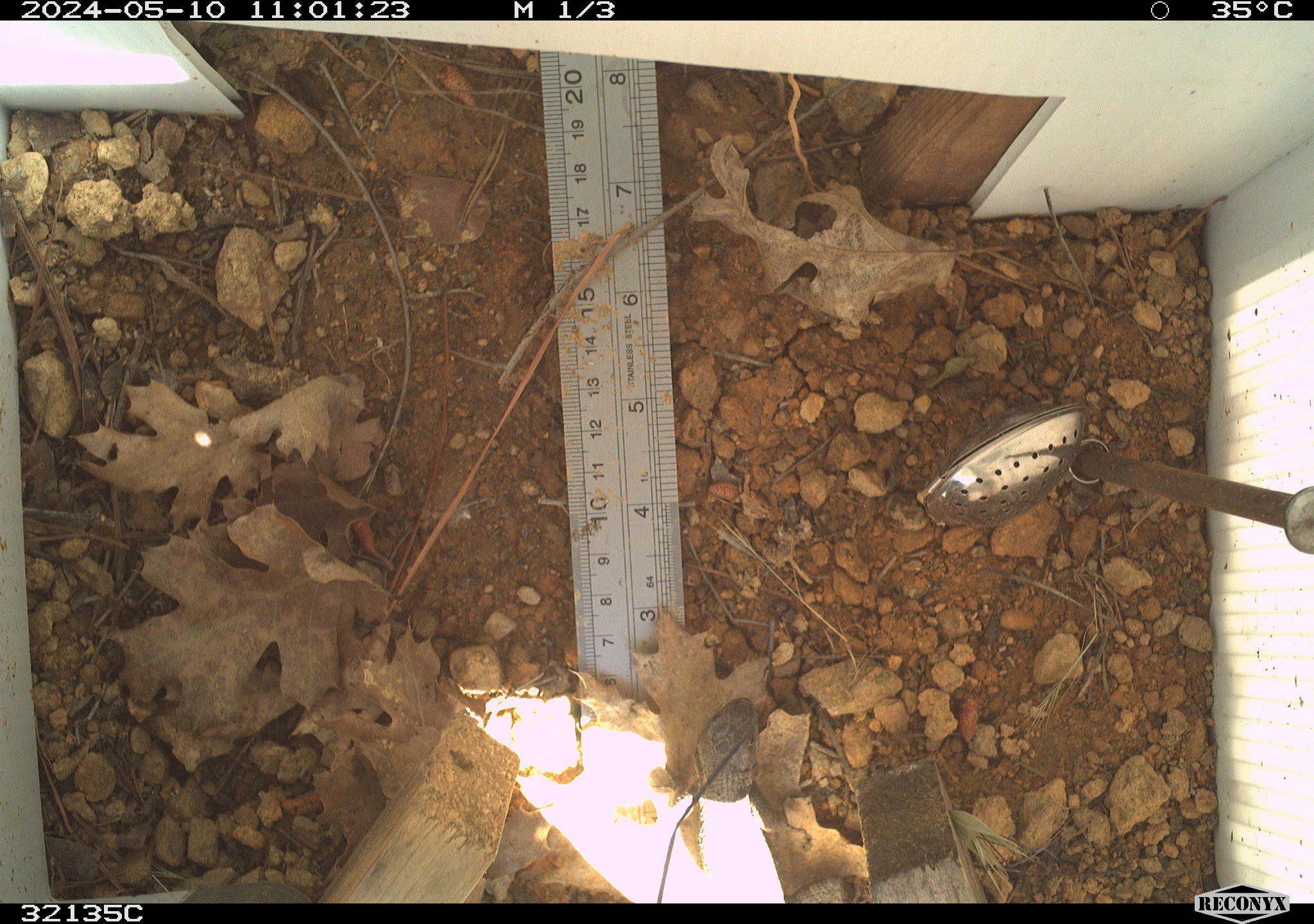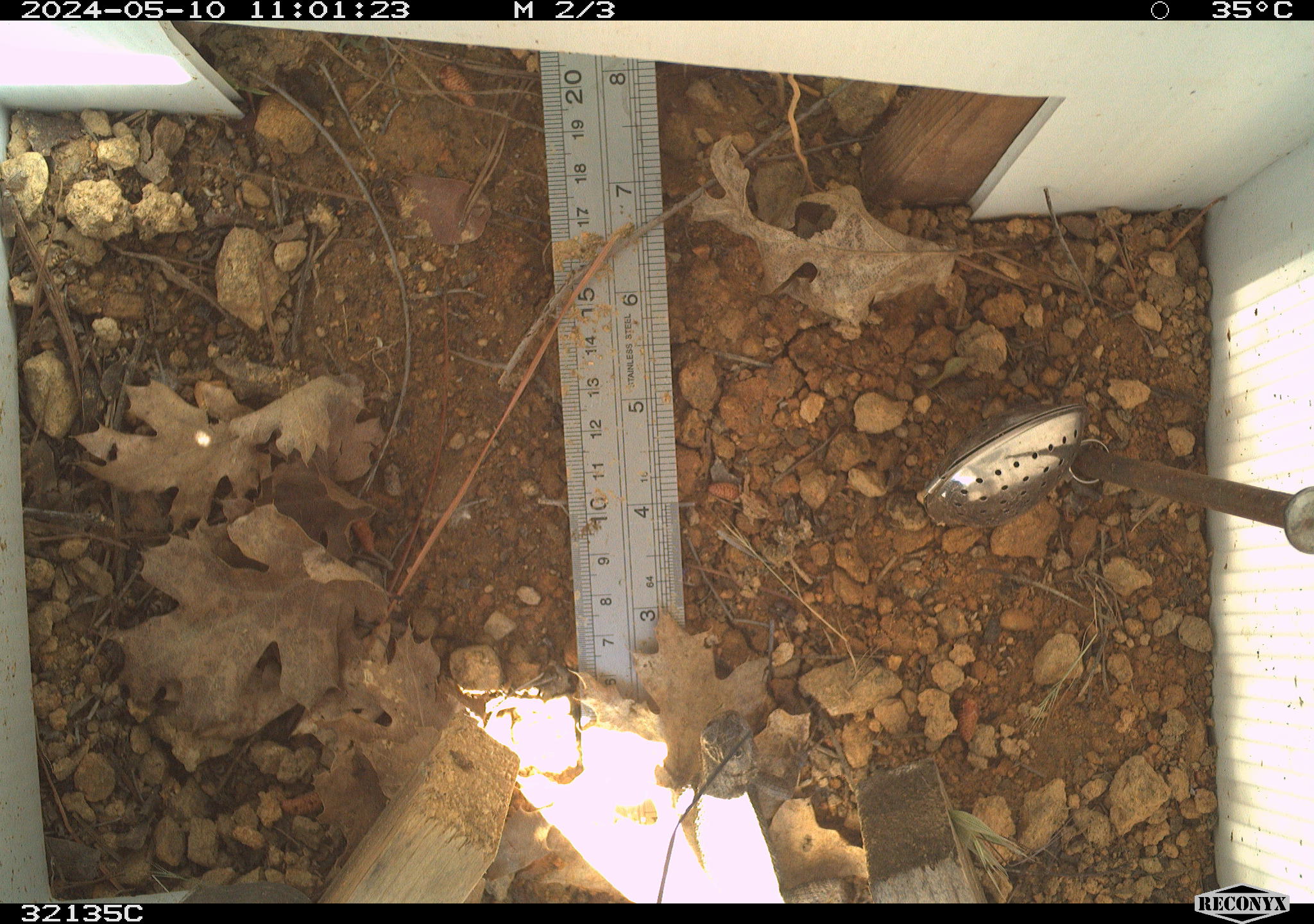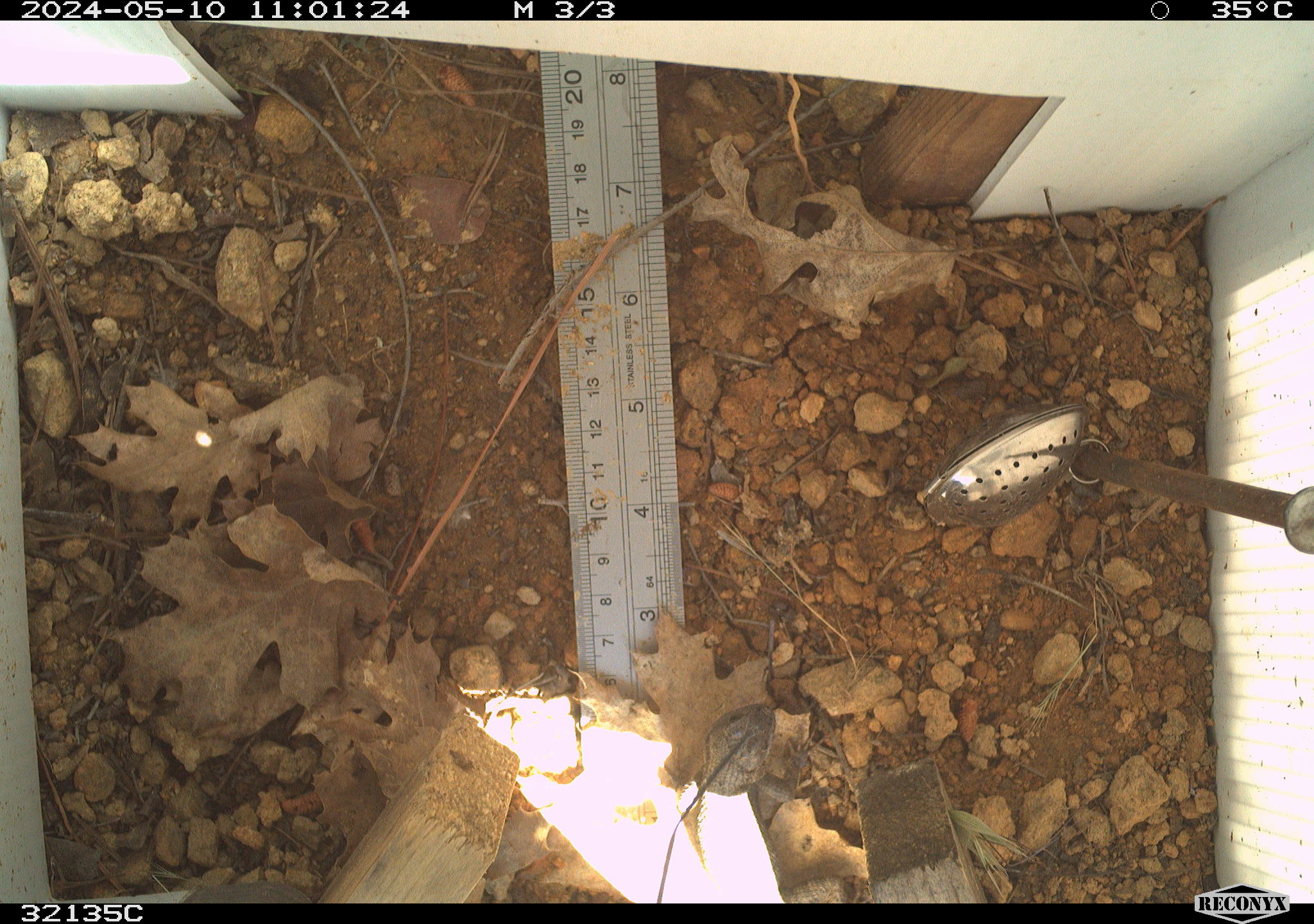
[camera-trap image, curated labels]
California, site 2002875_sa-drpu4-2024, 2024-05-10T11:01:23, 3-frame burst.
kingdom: Animalia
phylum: Chordata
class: Reptilia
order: Squamata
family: Phrynosomatidae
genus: Sceloporus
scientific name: Sceloporus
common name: spiny lizards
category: sceloporus species